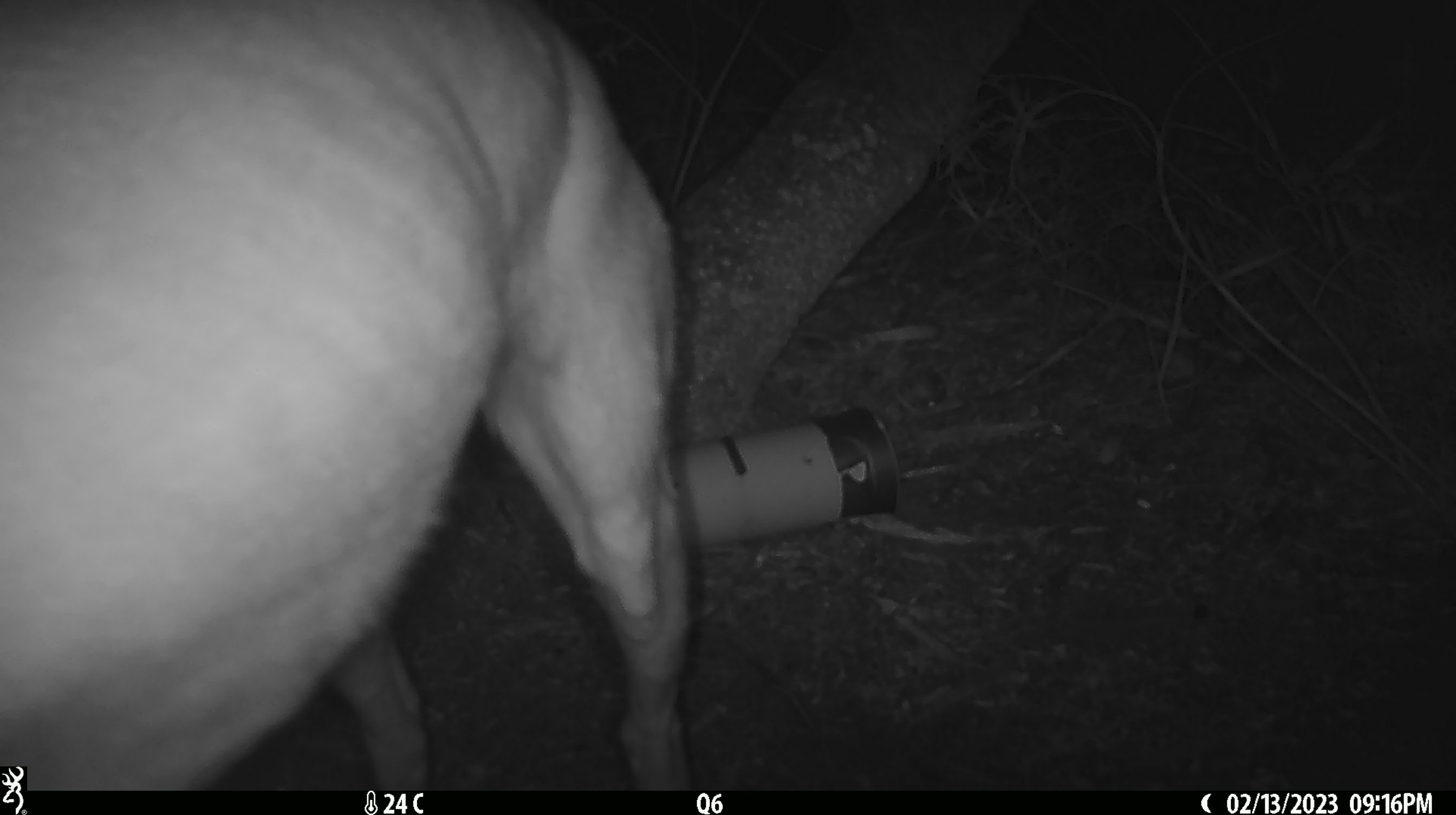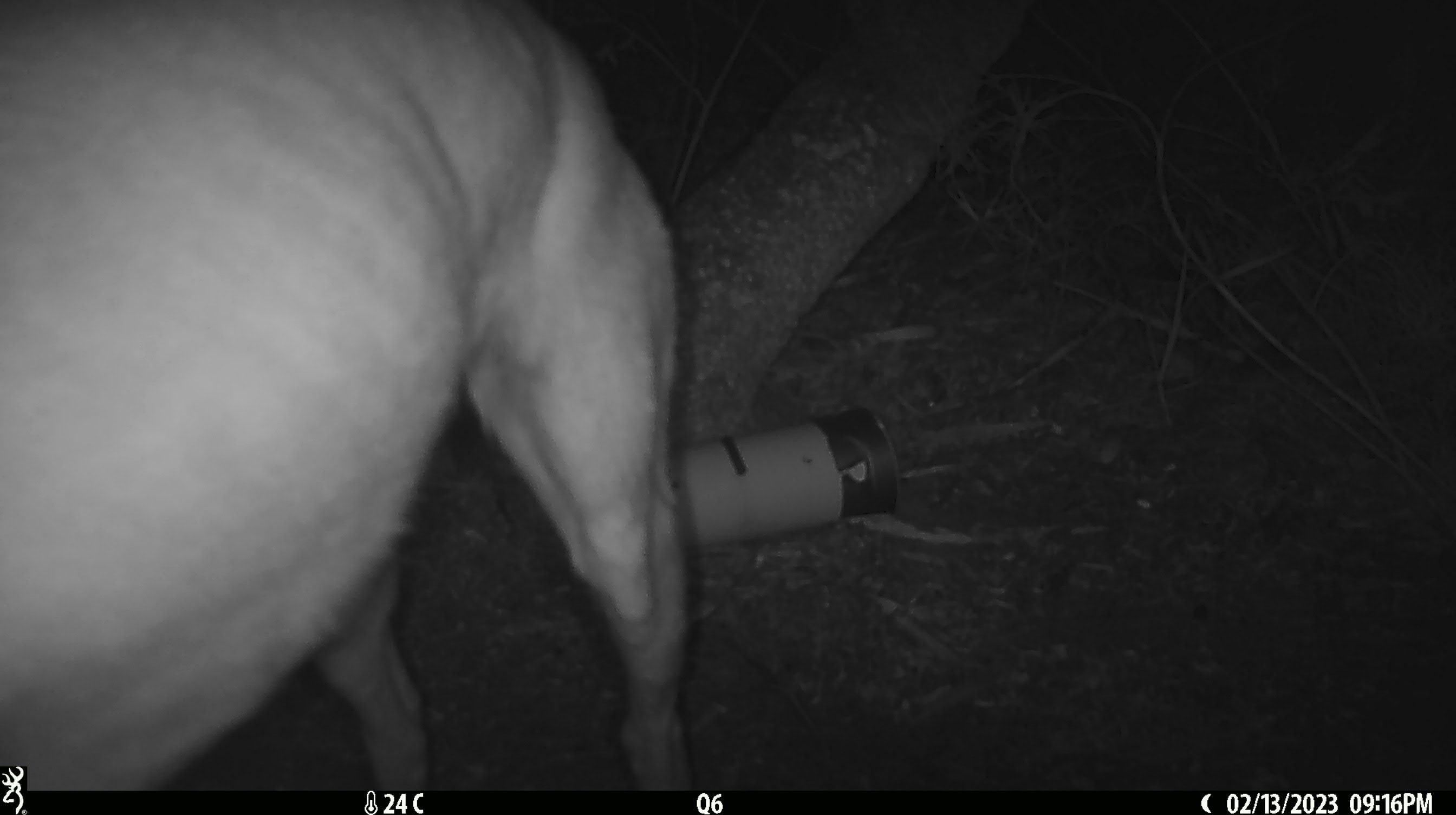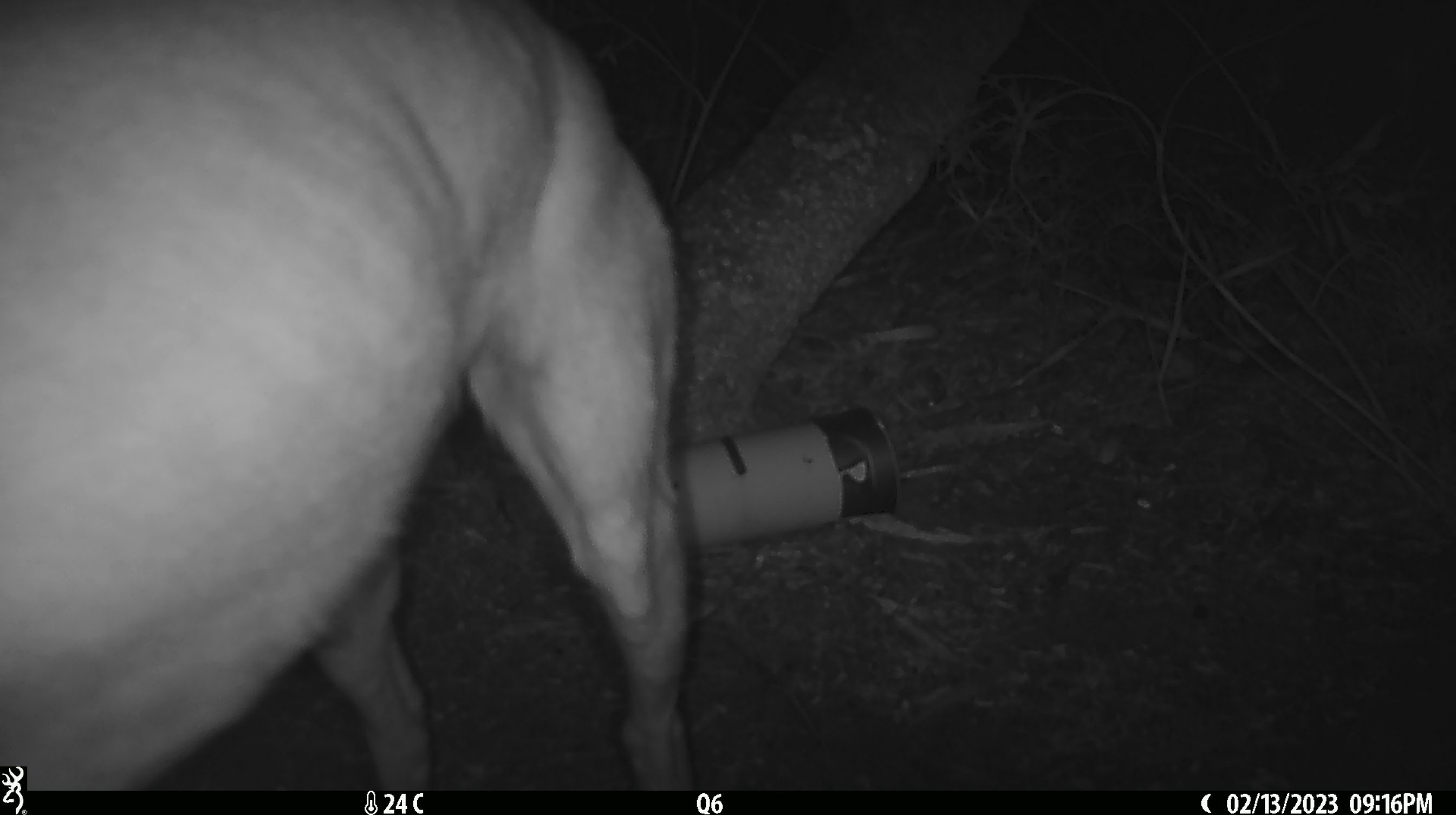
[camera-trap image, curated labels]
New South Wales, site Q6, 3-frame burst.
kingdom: Animalia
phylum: Chordata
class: Mammalia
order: Carnivora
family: Canidae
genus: Canis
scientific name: Canis familiaris dingo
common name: dingo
Dingo (Canis familiaris dingo).